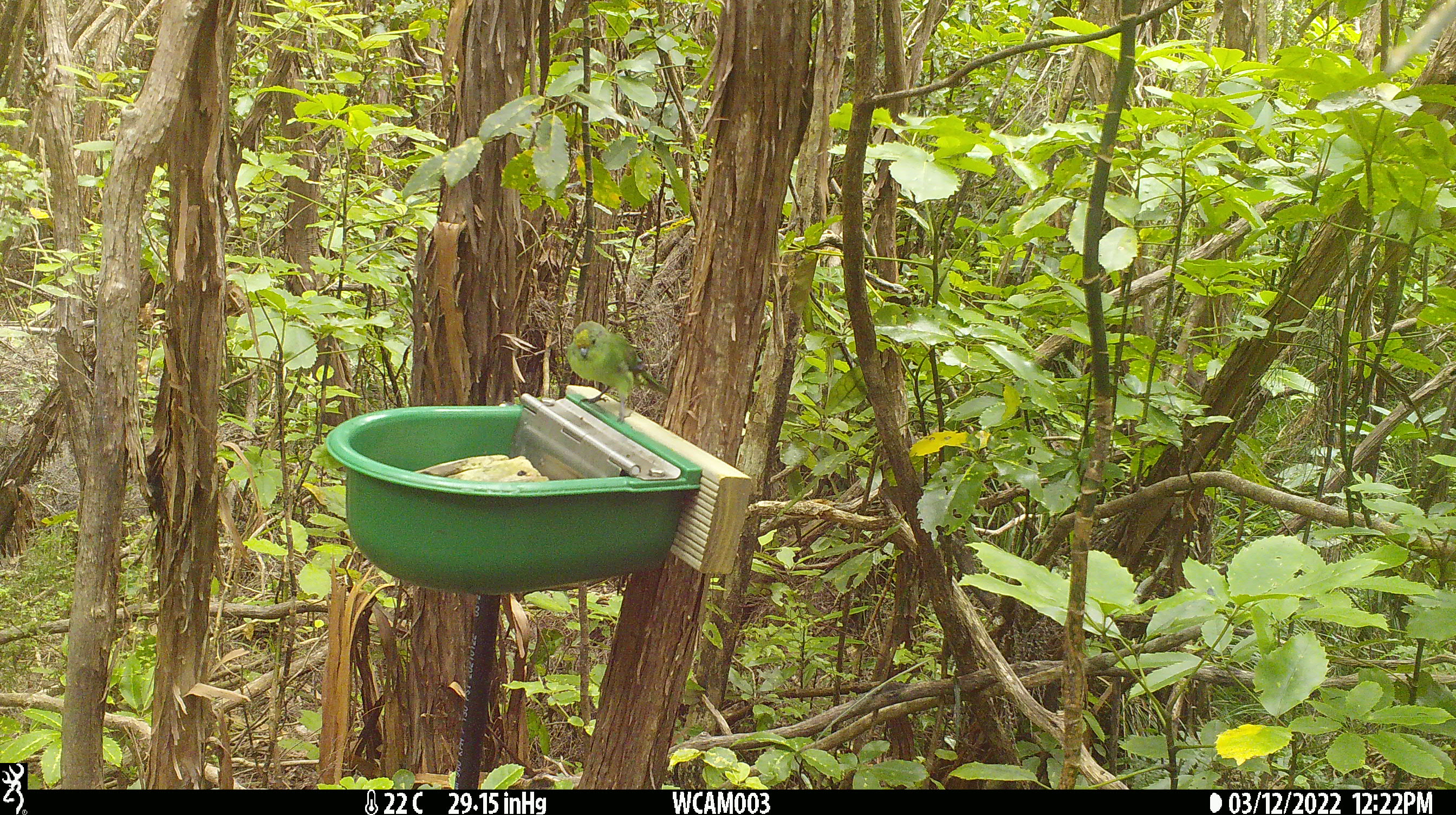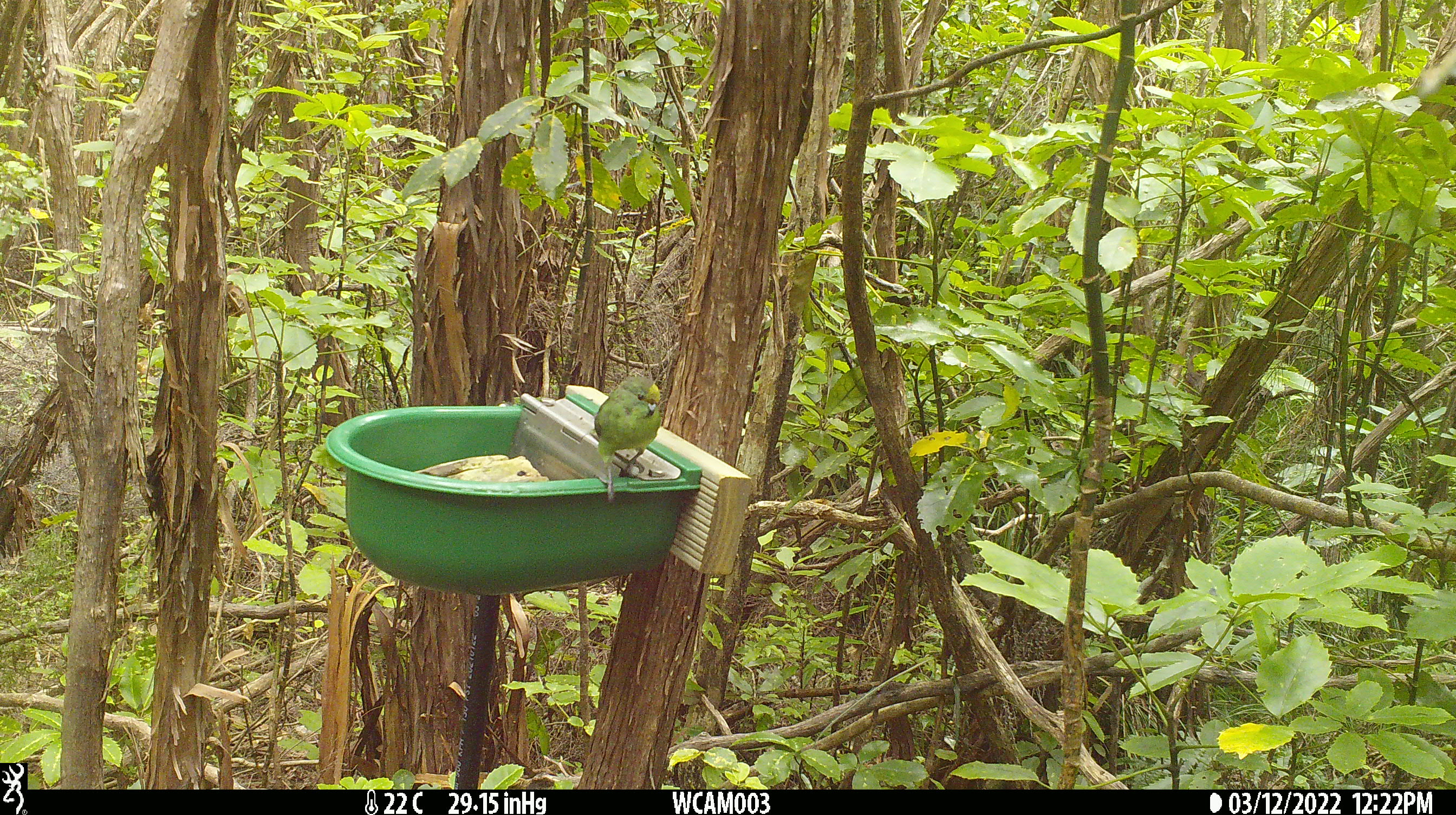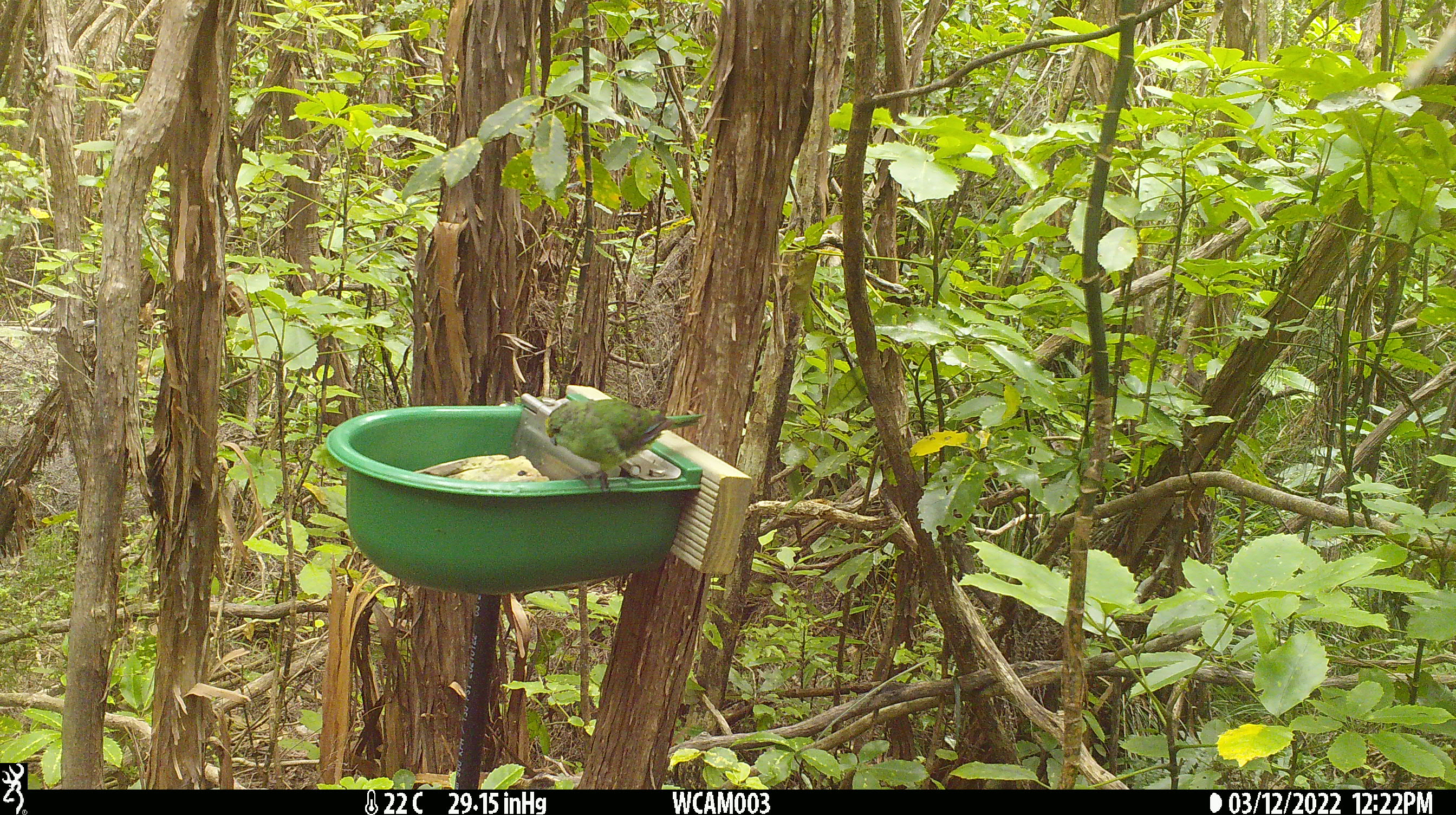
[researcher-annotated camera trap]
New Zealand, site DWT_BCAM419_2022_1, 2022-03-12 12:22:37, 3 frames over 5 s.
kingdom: Animalia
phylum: Chordata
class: Aves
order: Psittaciformes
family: Psittaculidae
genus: Cyanoramphus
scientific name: Cyanoramphus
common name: parakeet